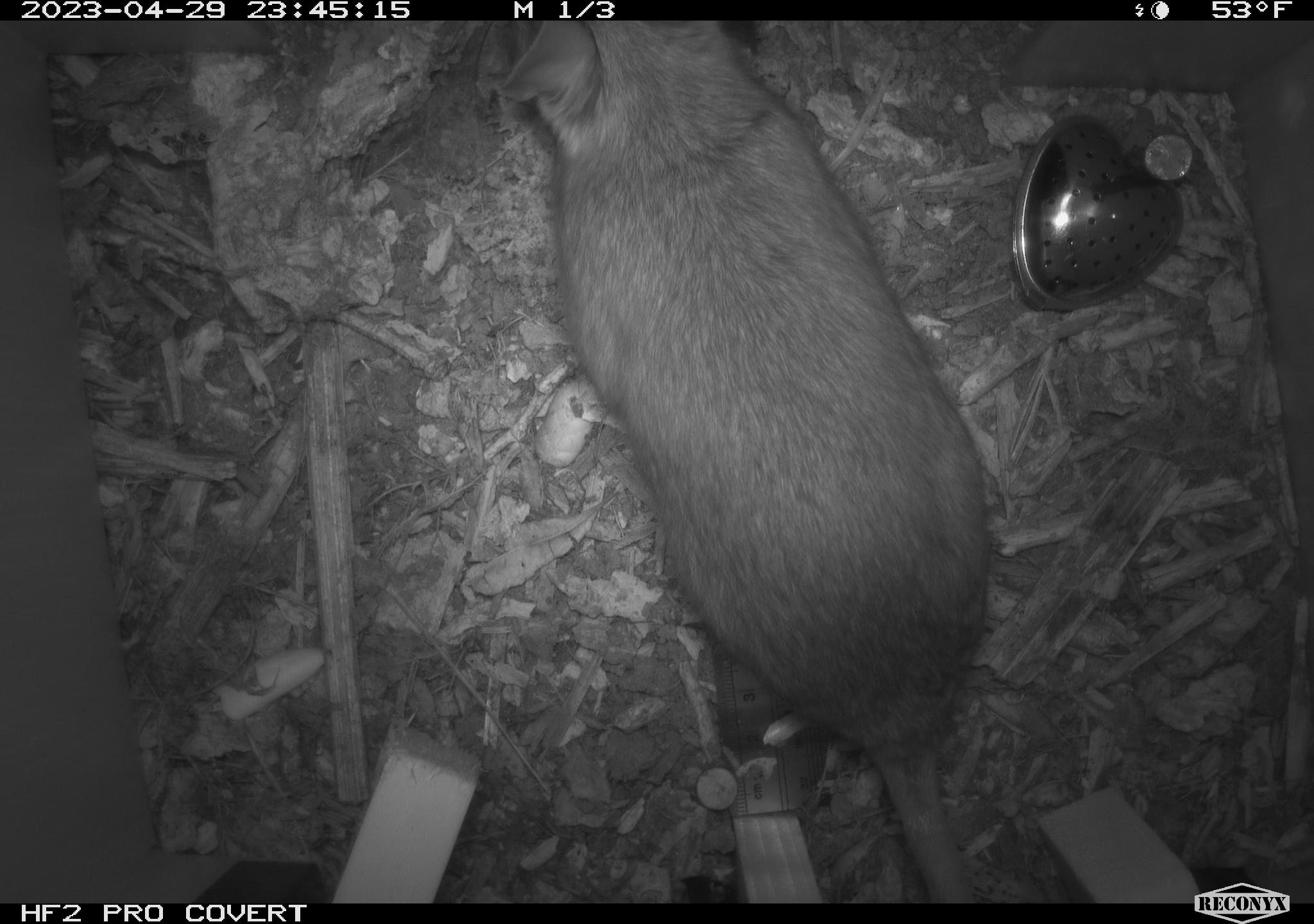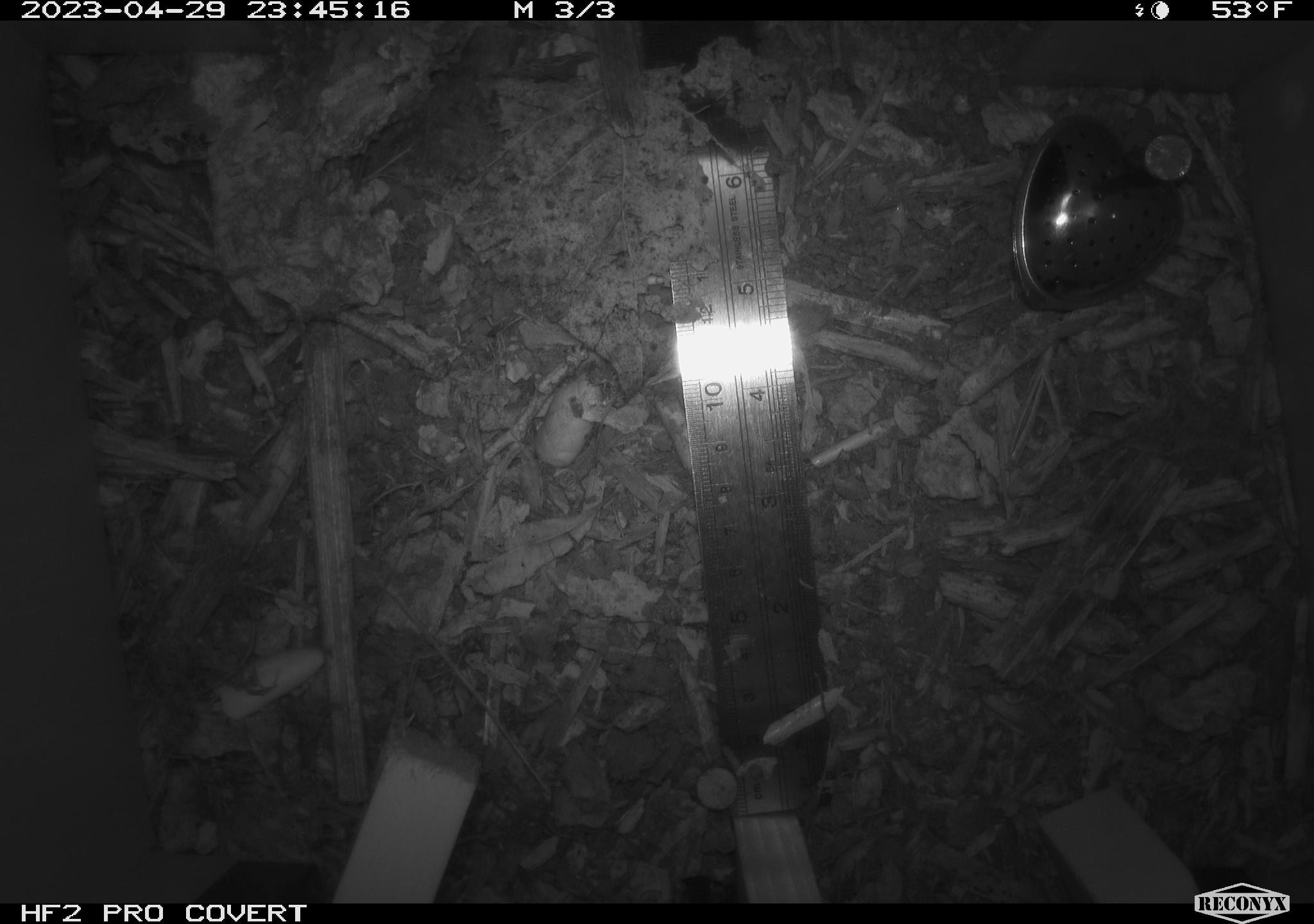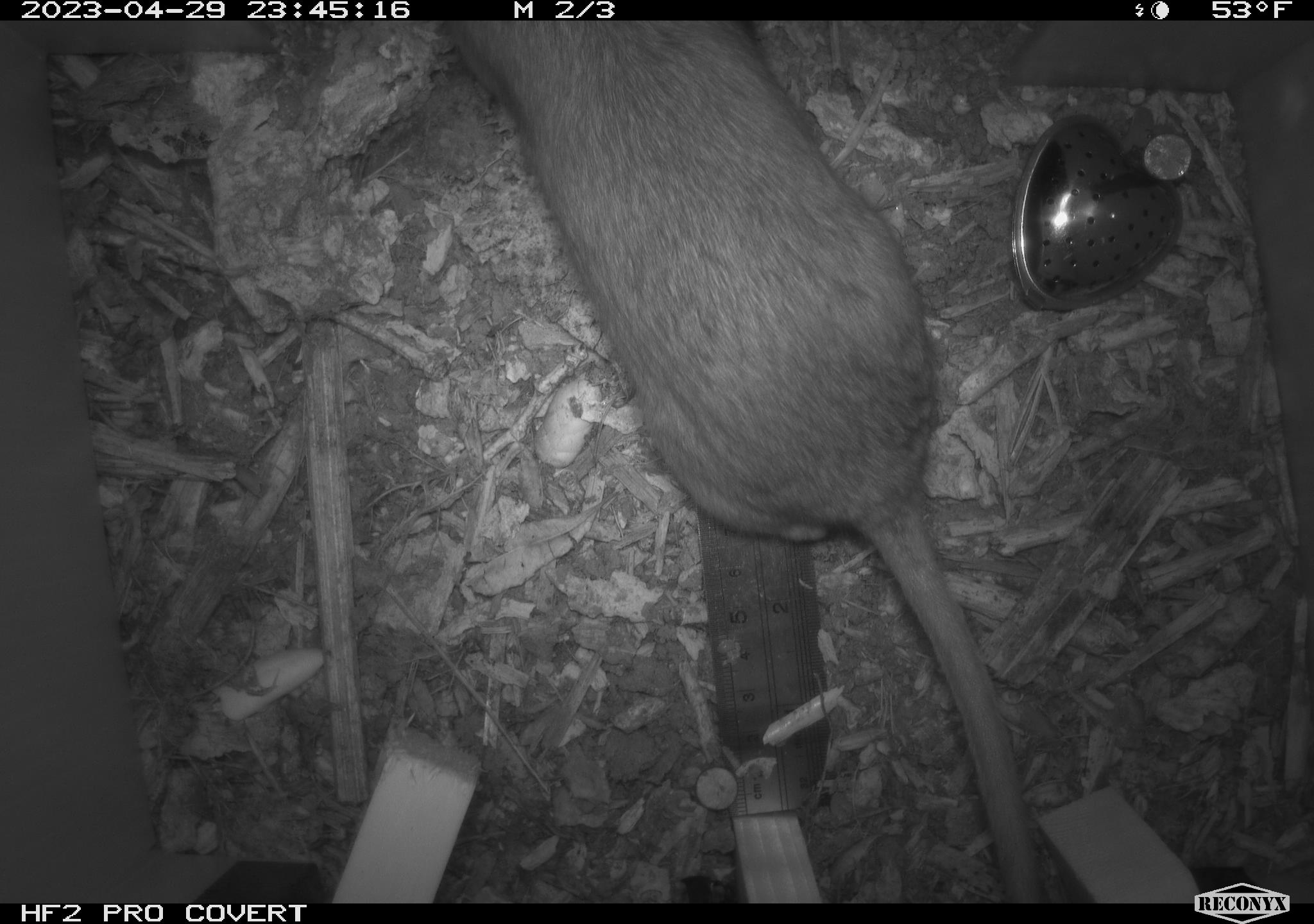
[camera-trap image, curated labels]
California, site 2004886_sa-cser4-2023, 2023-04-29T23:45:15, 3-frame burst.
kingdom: Animalia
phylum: Chordata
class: Mammalia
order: Rodentia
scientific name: Rodentia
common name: woodrat or rat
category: woodrat or rat species